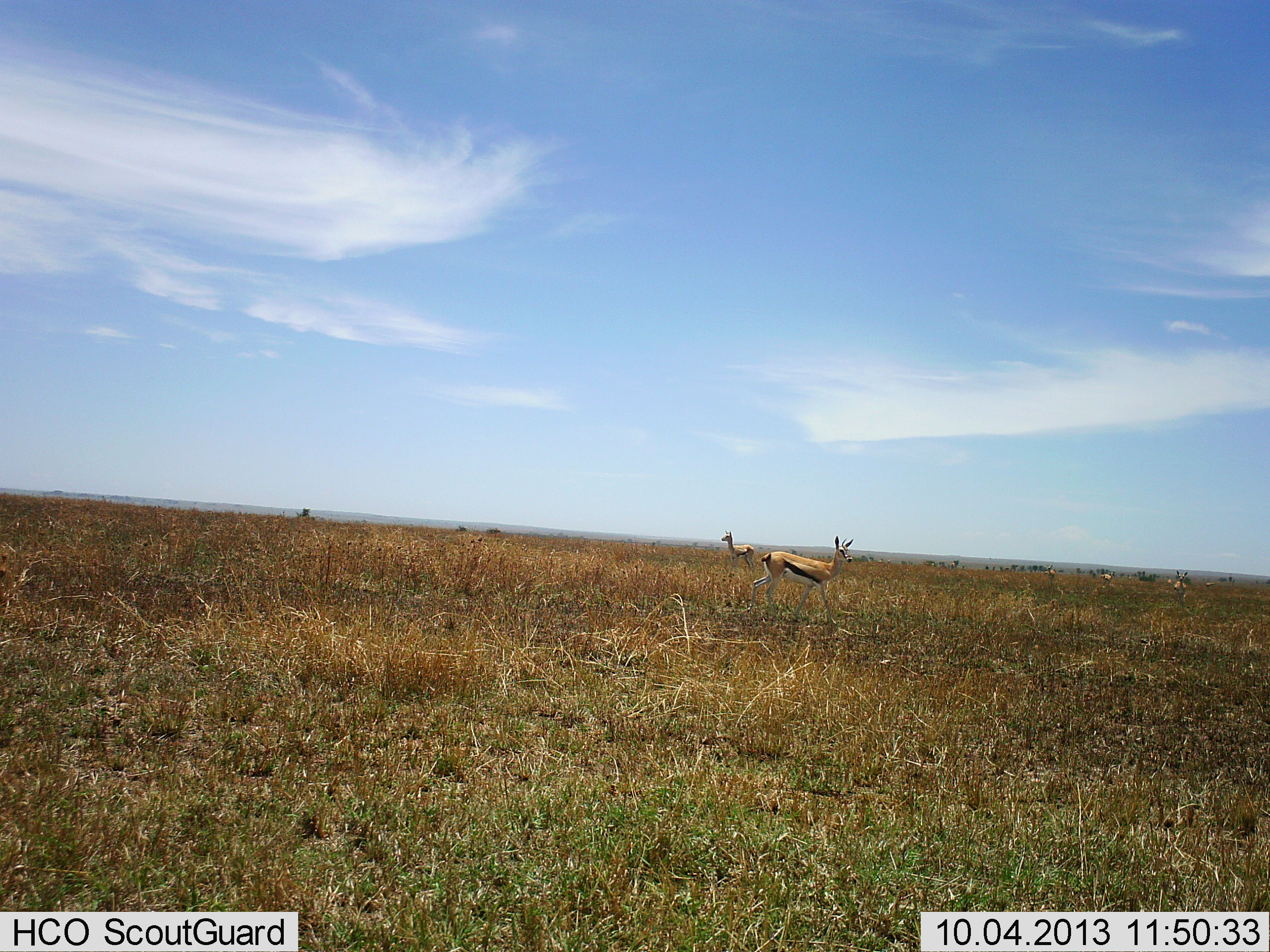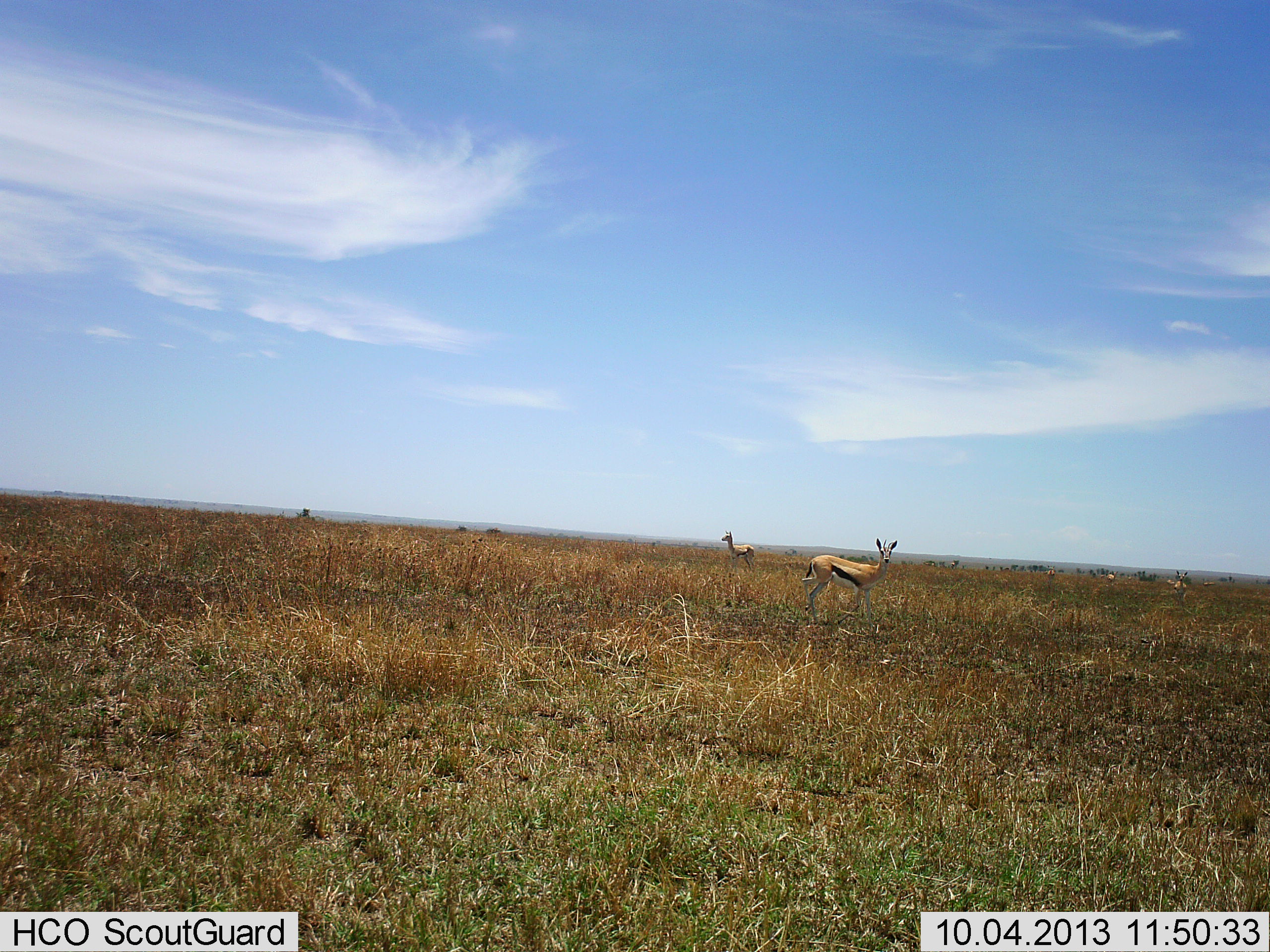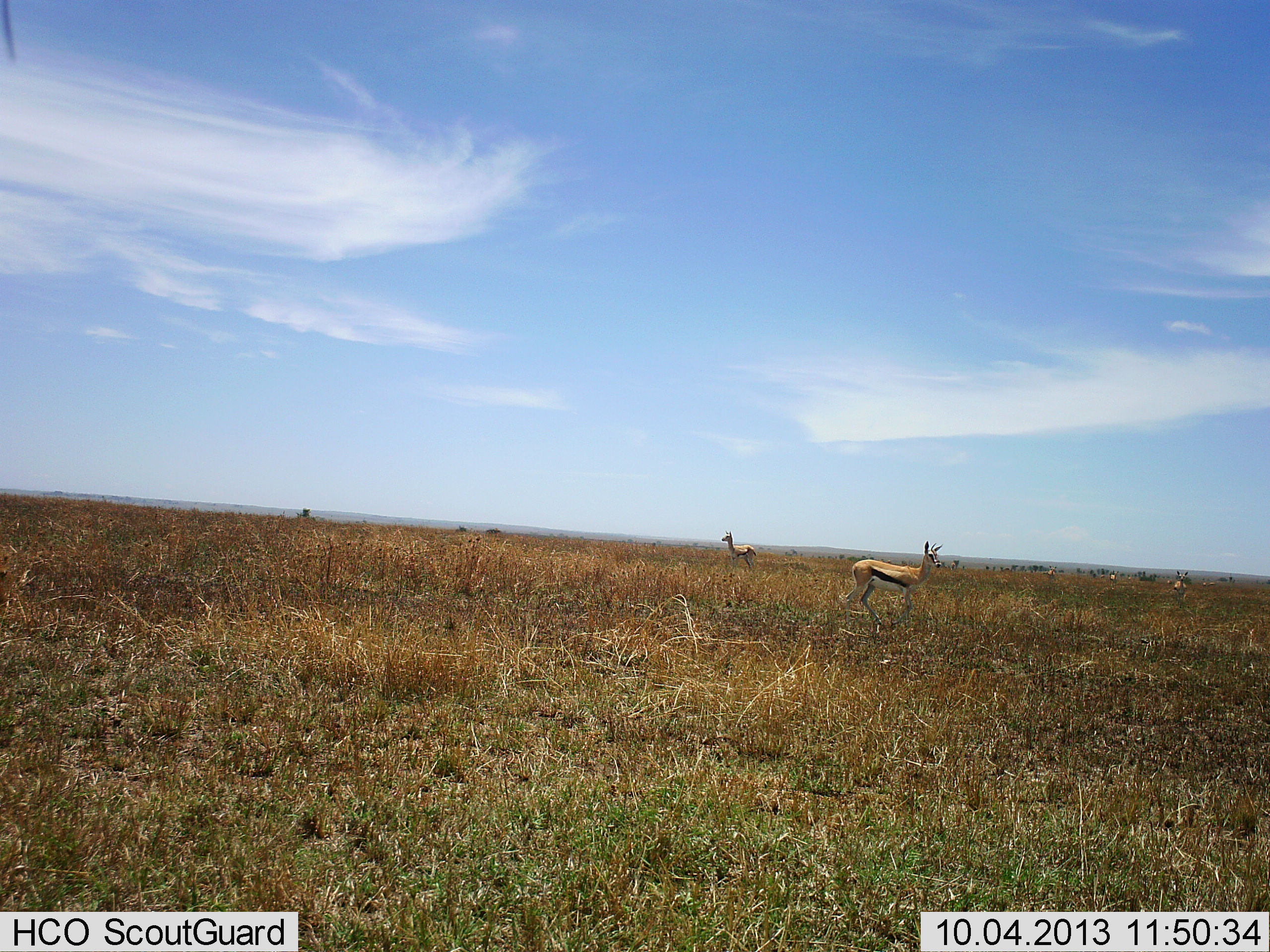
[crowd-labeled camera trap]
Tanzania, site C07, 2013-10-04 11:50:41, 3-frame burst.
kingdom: Animalia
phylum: Chordata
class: Mammalia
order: Artiodactyla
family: Bovidae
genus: Eudorcas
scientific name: Eudorcas thomsonii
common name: thomson's gazelle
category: gazellethomsons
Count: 4.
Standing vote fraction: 83%.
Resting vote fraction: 3%.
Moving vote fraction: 69%.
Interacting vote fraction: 0%.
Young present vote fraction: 0%.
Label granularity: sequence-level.